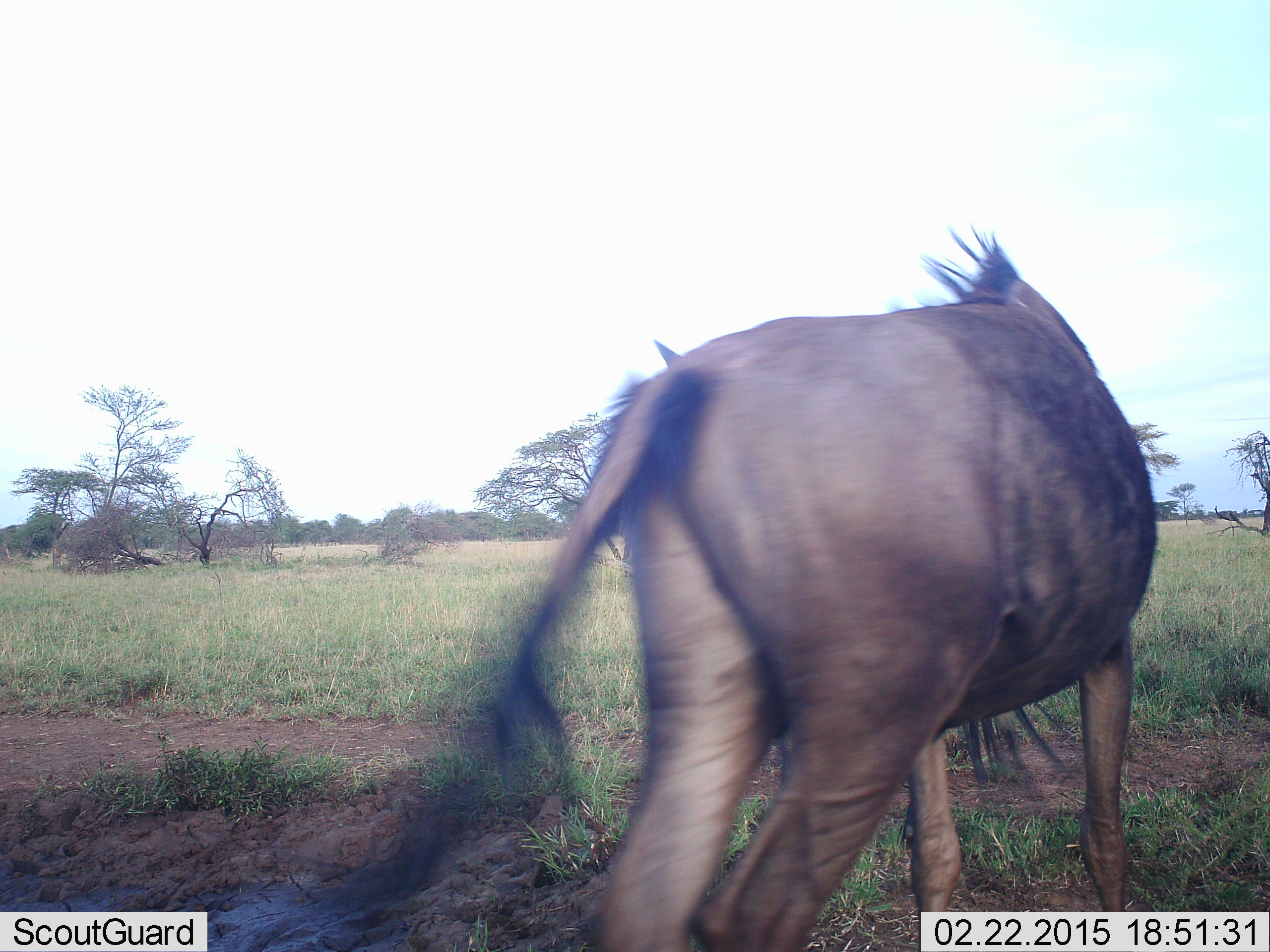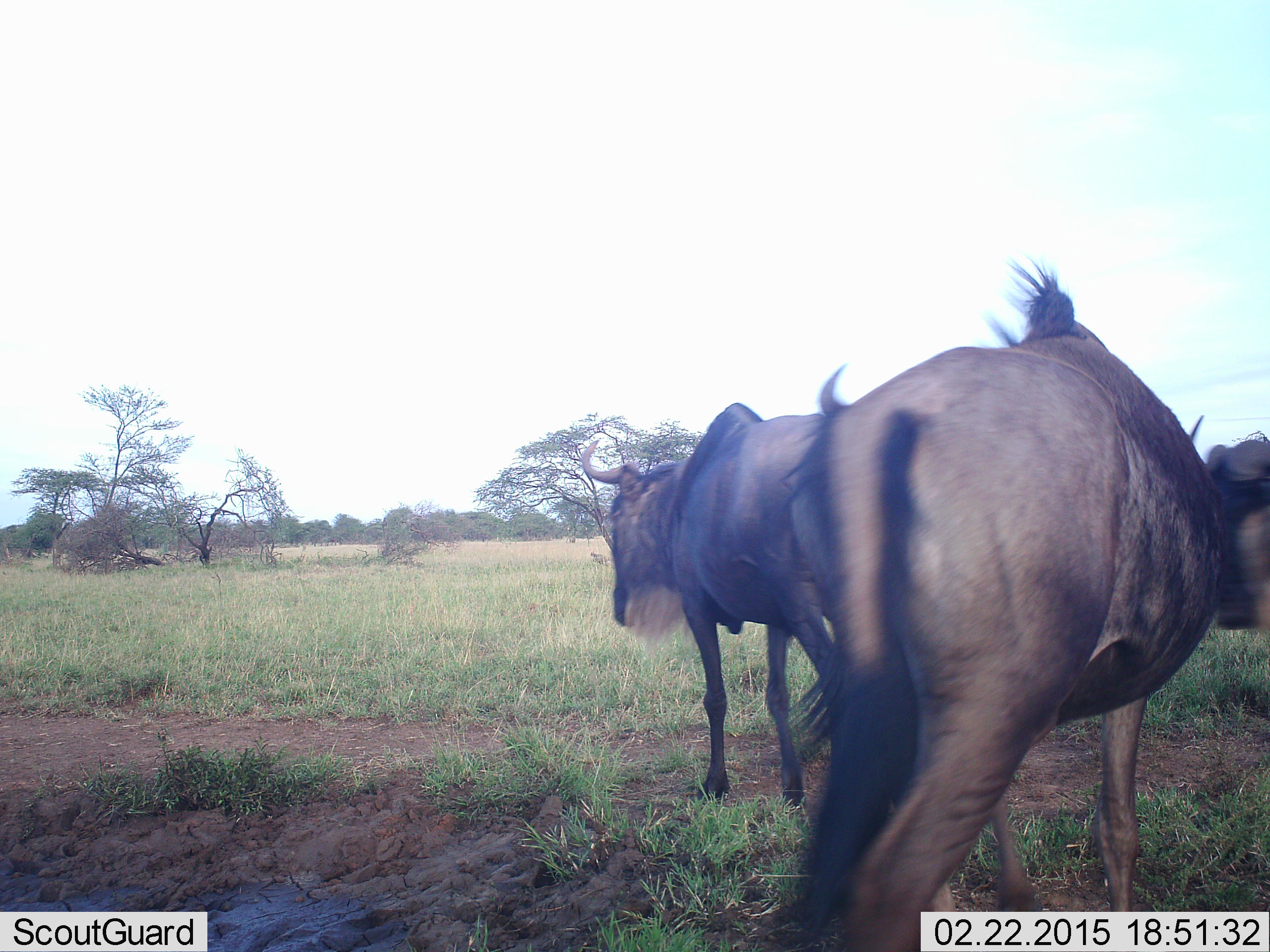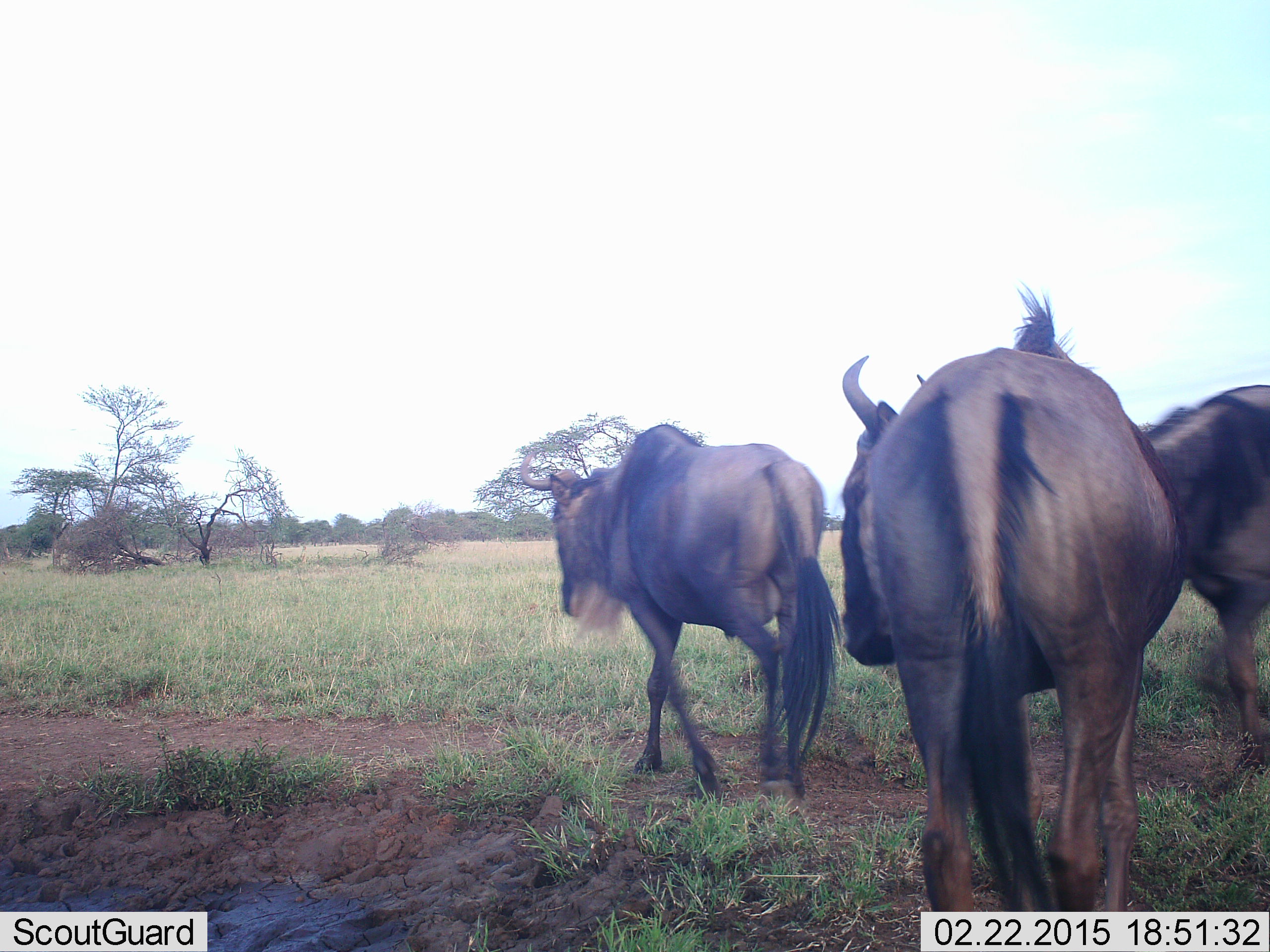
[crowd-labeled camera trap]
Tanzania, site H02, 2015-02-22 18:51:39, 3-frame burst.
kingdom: Animalia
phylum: Chordata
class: Mammalia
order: Artiodactyla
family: Bovidae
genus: Connochaetes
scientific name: Connochaetes taurinus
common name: blue wildebeest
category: wildebeest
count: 3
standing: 20%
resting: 0%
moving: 100%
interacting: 0%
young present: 0%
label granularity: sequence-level